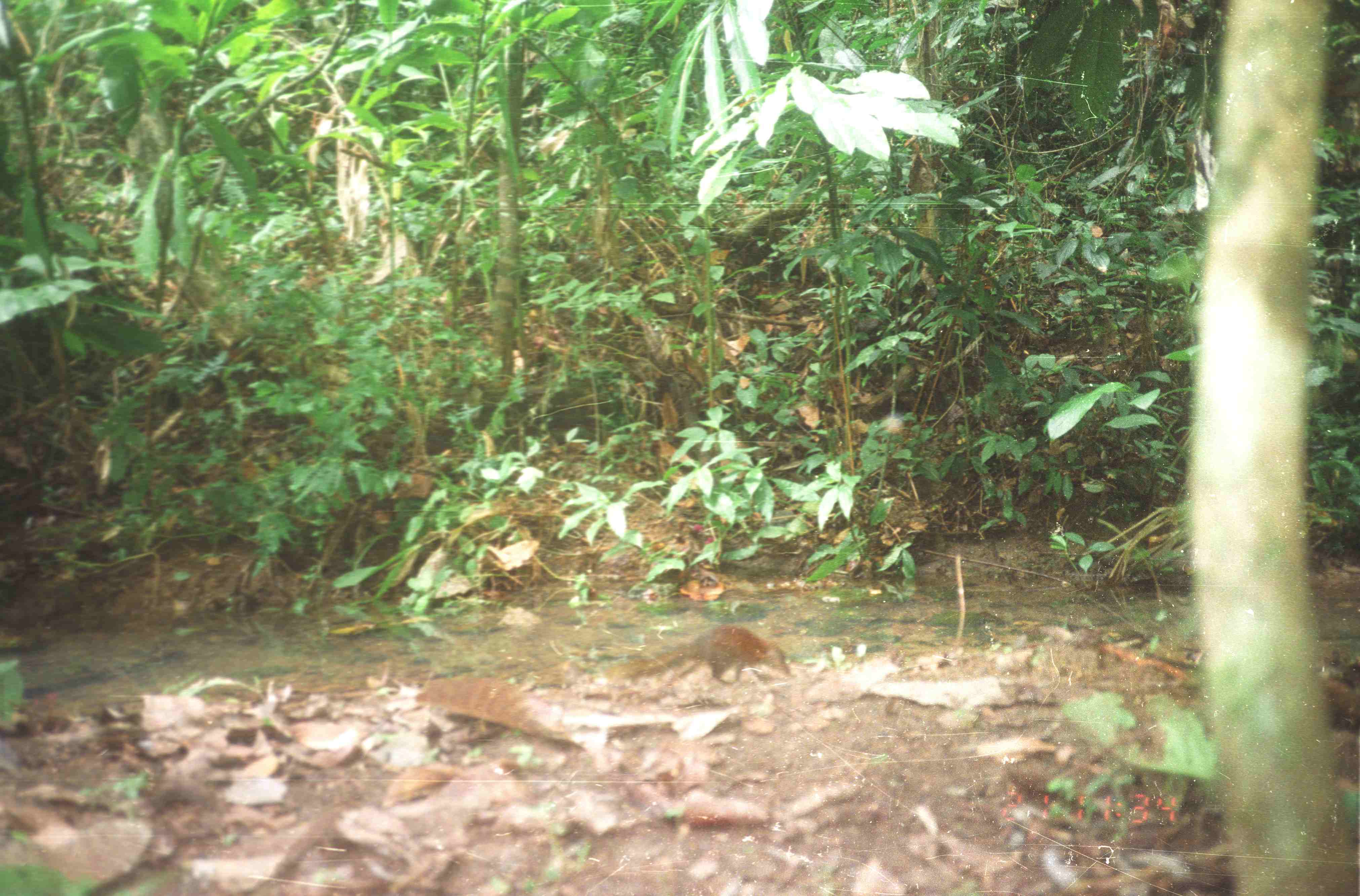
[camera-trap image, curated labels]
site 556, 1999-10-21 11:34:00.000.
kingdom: Animalia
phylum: Chordata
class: Mammalia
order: Scandentia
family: Tupaiidae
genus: Tupaia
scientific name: Tupaia glis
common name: common treeshrew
Tupaia glis (common treeshrew), count 1.